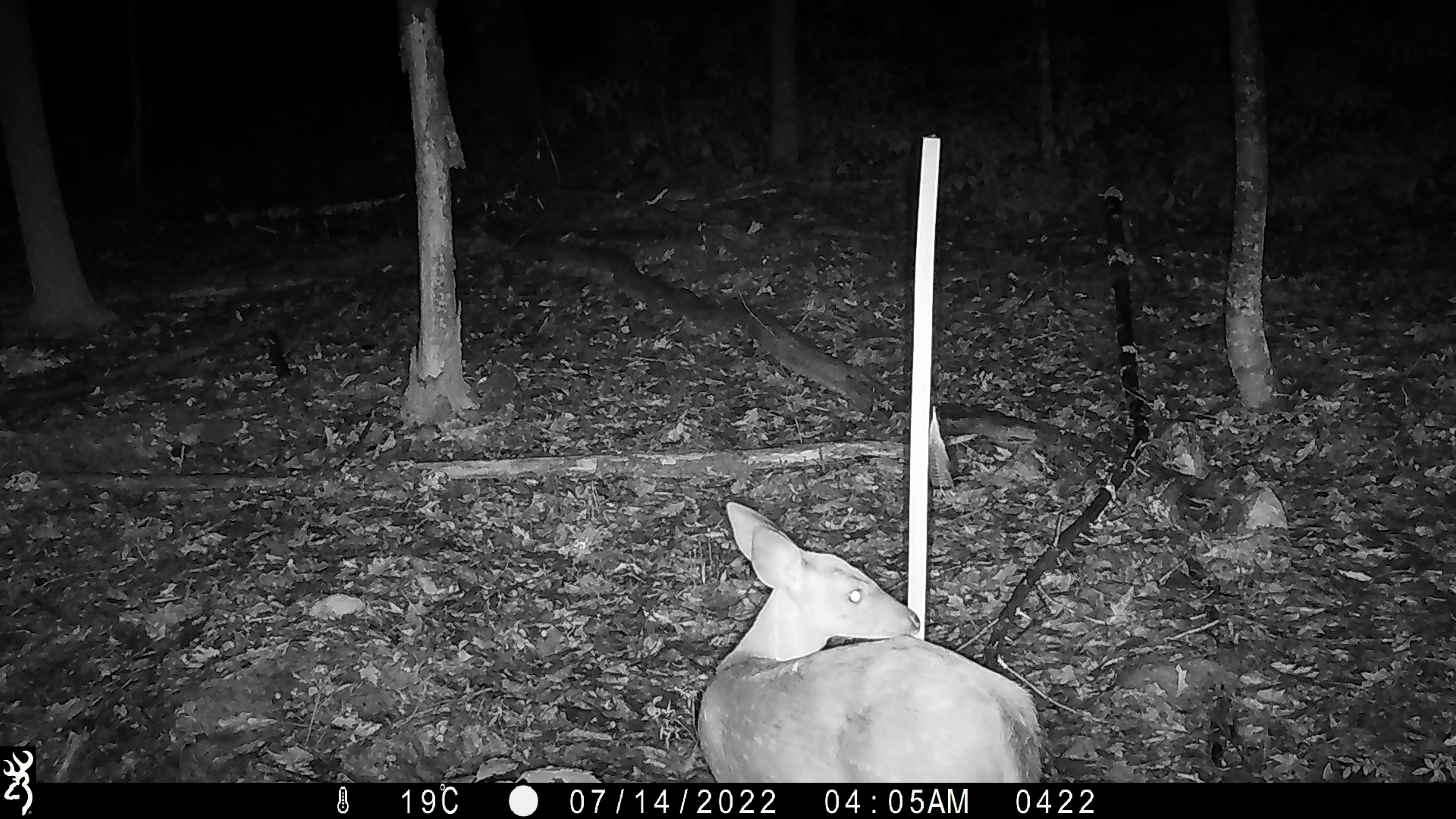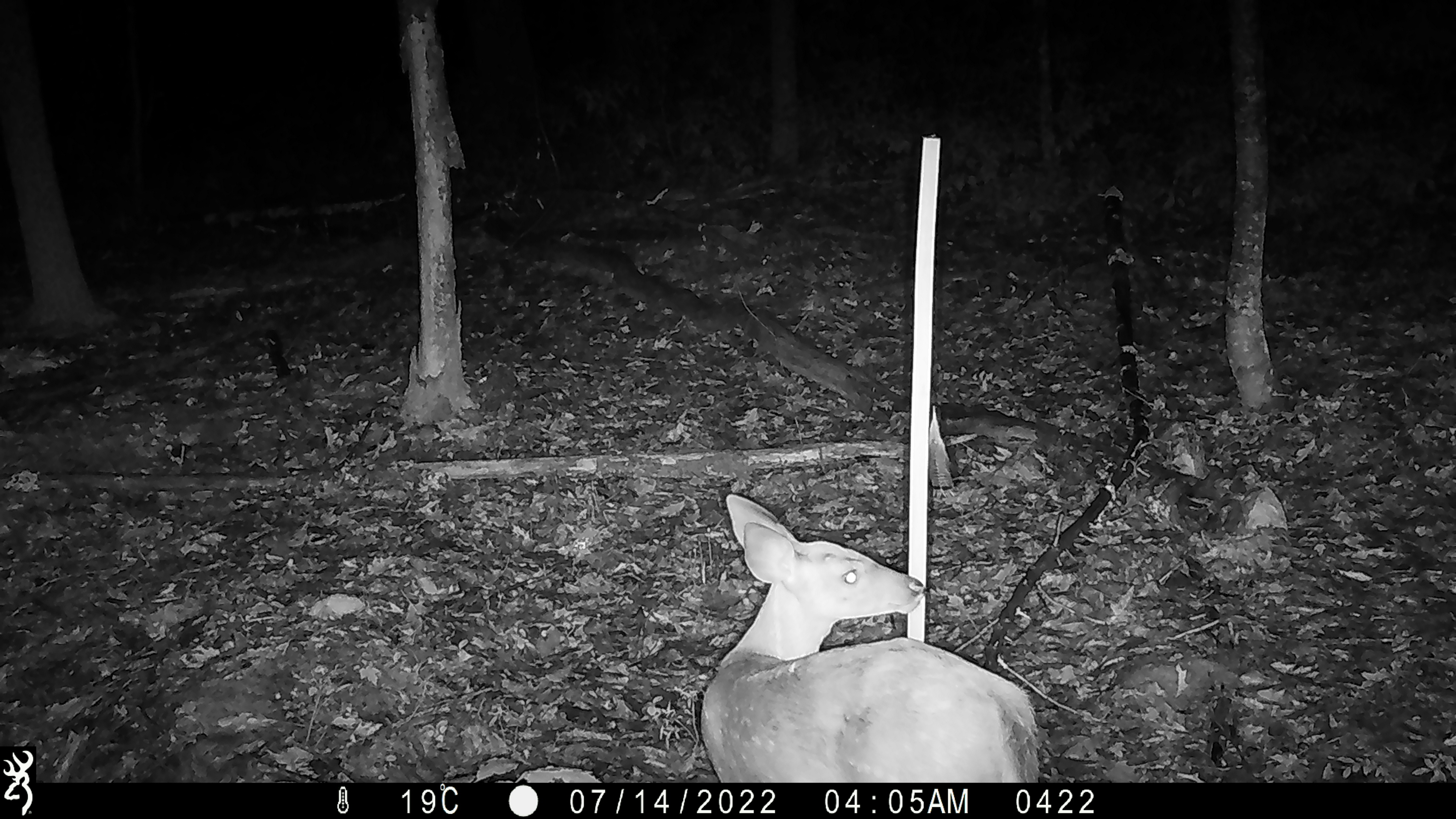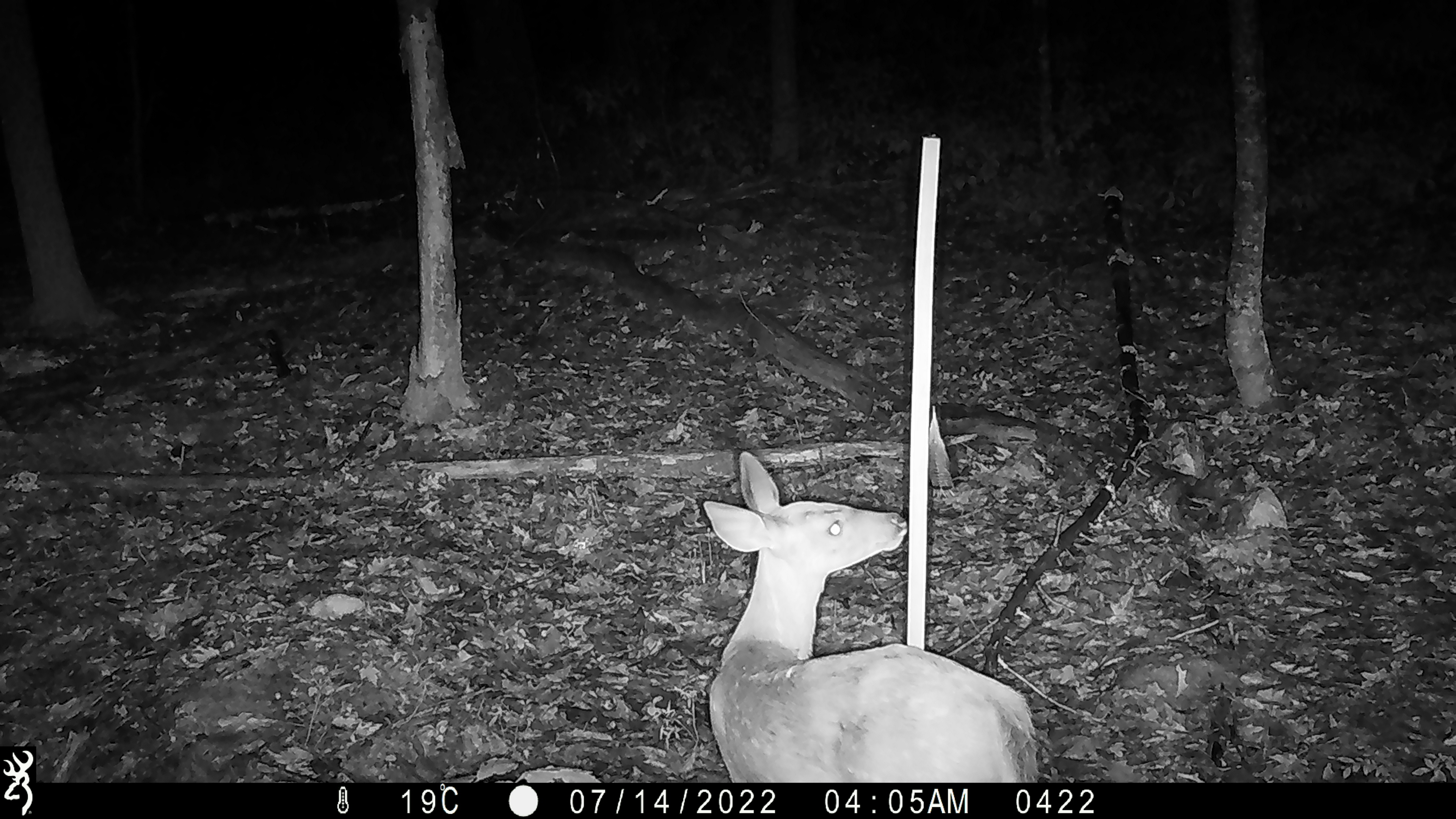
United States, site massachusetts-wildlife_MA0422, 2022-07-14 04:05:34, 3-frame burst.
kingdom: Animalia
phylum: Chordata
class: Mammalia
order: Artiodactyla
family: Cervidae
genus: Odocoileus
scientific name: Odocoileus virginianus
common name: white-tailed deer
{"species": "white-tailed deer (Odocoileus virginianus)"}